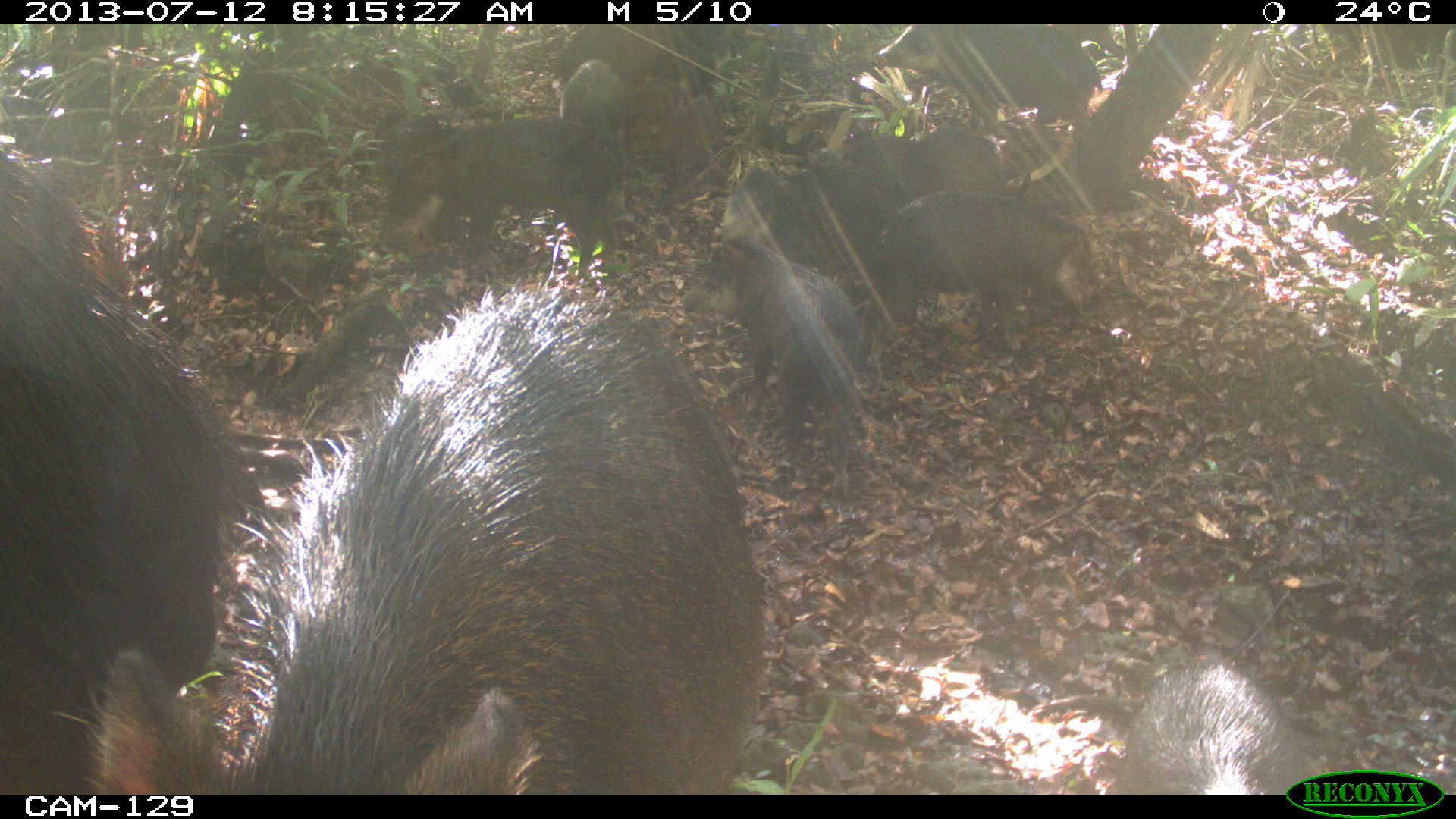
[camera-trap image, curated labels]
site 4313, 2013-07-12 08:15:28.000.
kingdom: Animalia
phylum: Chordata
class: Mammalia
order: Artiodactyla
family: Tayassuidae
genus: Tayassu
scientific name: Tayassu pecari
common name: white-lipped peccary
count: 20